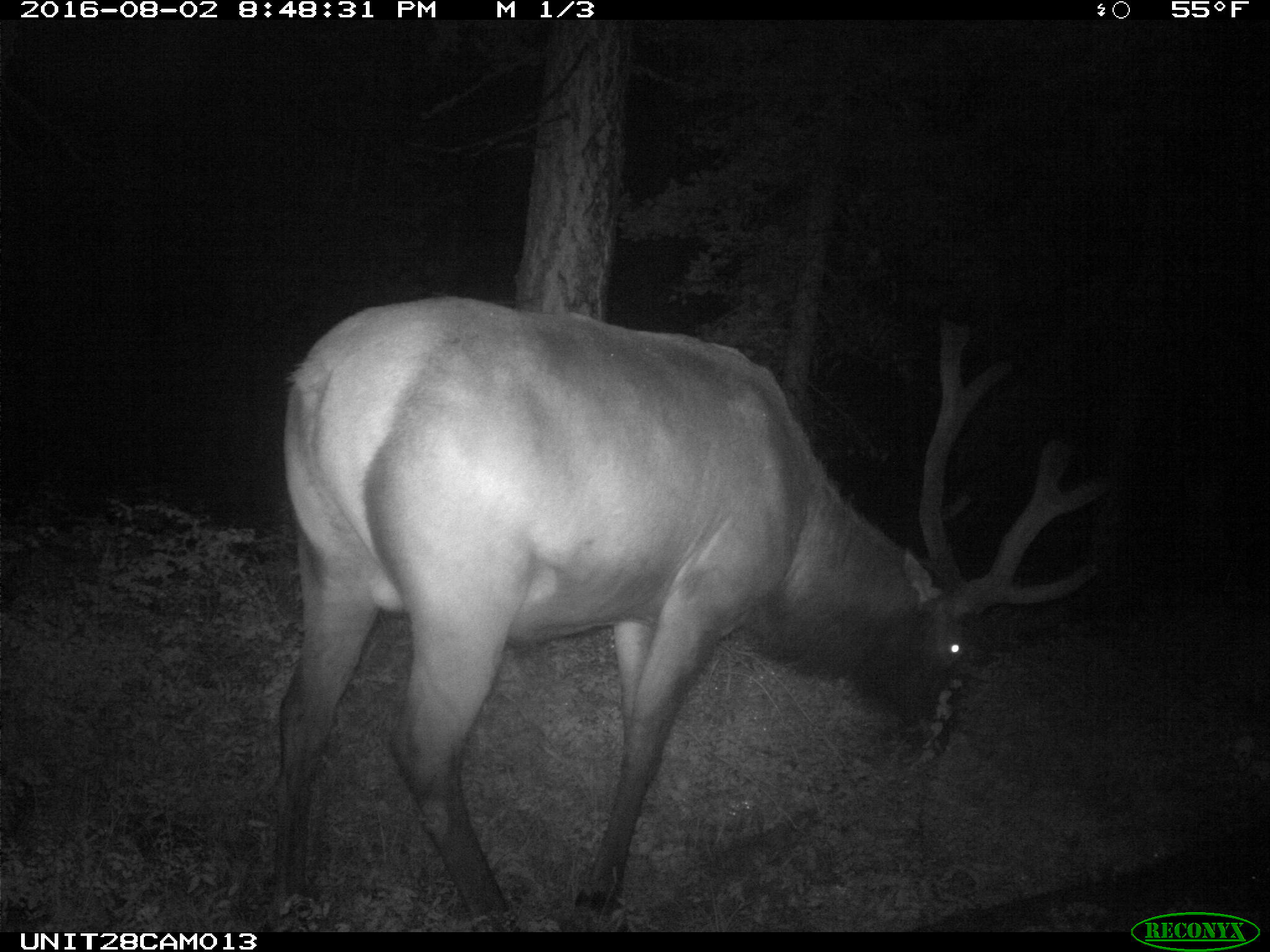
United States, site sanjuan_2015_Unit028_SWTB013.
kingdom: Animalia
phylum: Chordata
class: Mammalia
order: Artiodactyla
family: Cervidae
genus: Cervus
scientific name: Cervus elaphus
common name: red deer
Cervus elaphus (red deer).